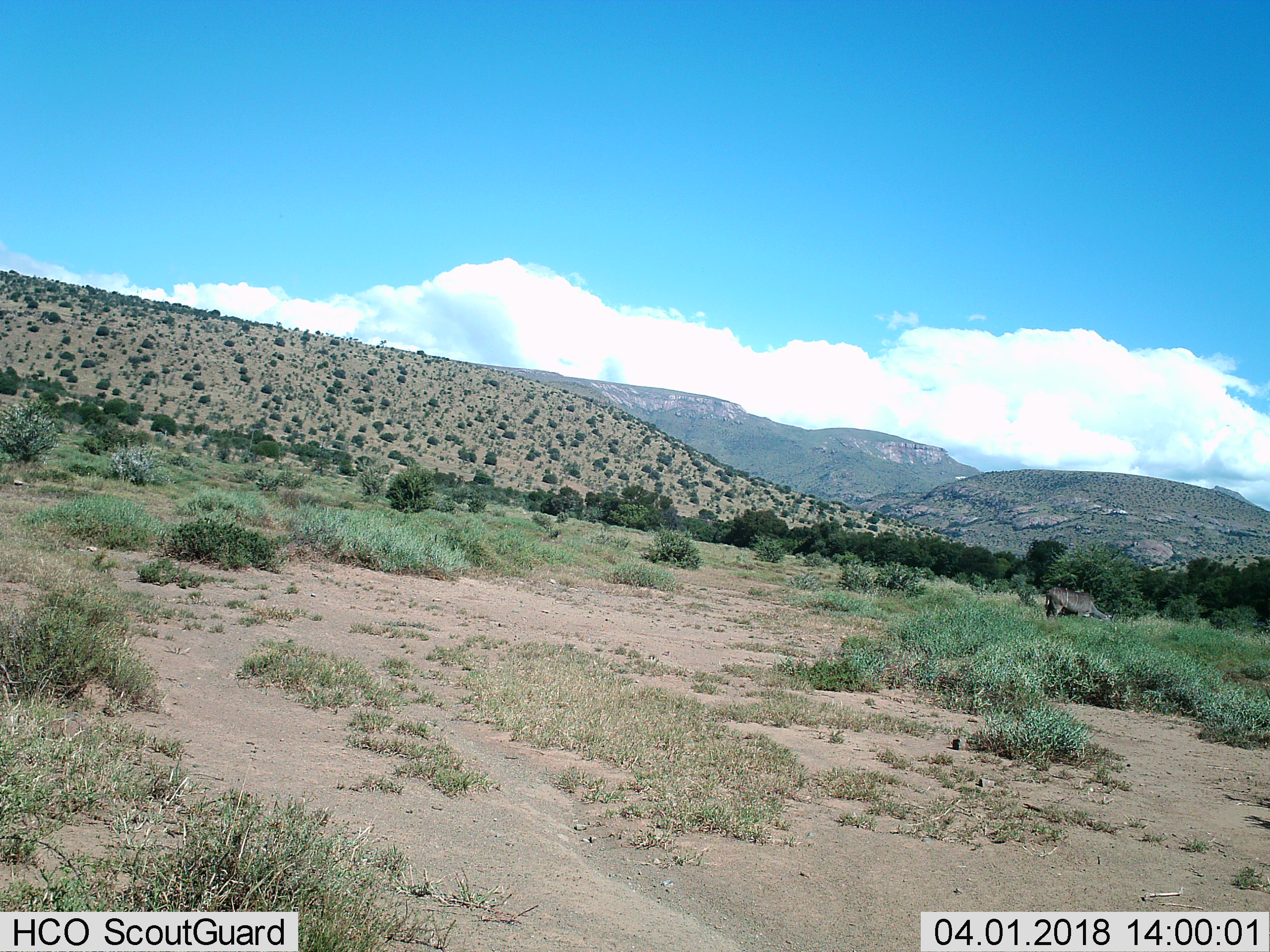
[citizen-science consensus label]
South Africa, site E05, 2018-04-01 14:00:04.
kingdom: Animalia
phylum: Chordata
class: Mammalia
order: Artiodactyla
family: Bovidae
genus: Tragelaphus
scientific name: Tragelaphus strepsiceros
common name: greater kudu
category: kudu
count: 1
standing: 67%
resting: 0%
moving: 0%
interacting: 0%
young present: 0%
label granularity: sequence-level